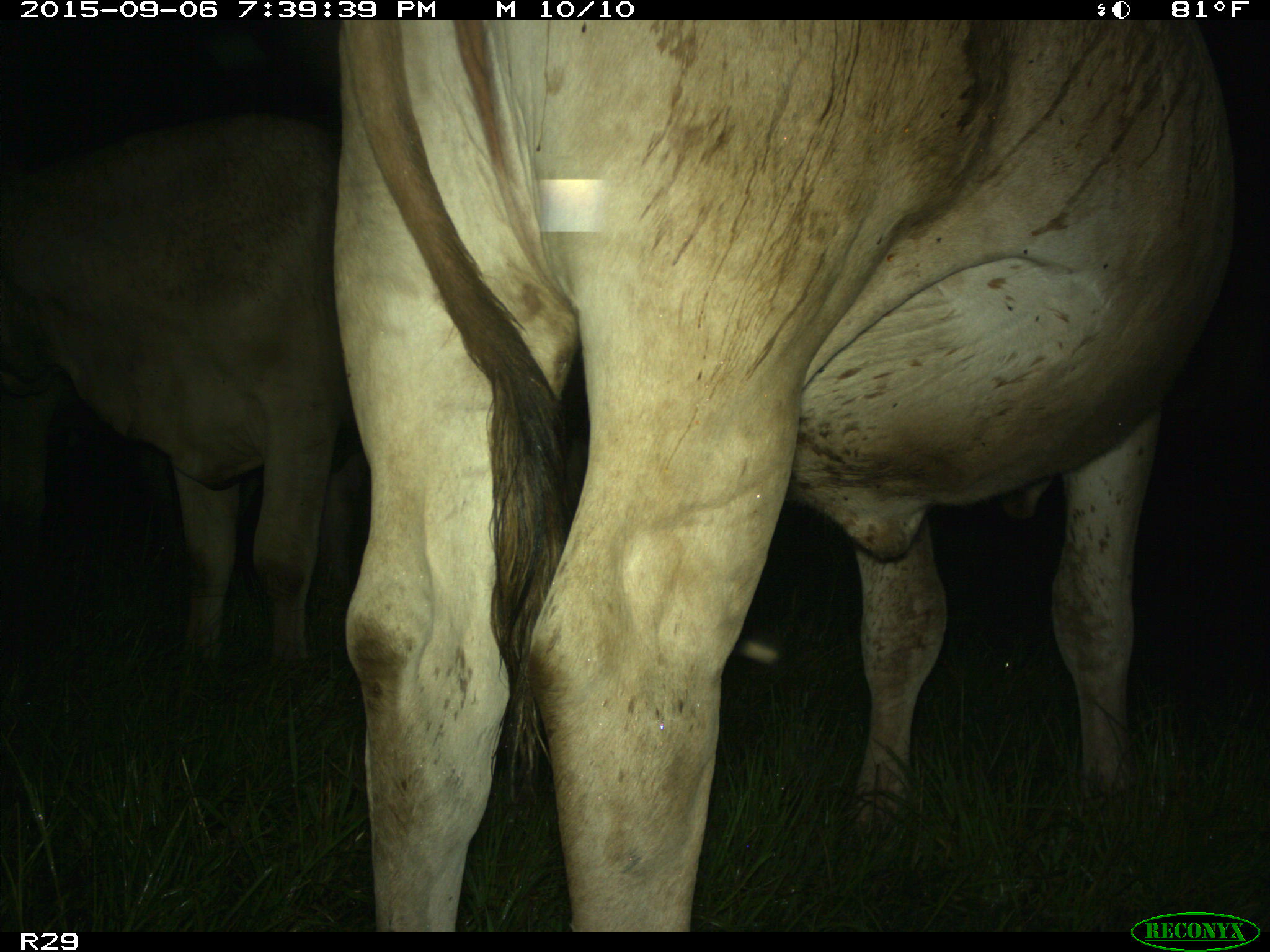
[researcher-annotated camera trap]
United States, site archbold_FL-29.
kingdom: Animalia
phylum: Chordata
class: Mammalia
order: Artiodactyla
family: Bovidae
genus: Bos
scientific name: Bos taurus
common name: domestic cow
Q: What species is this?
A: Bos taurus (domestic cow).